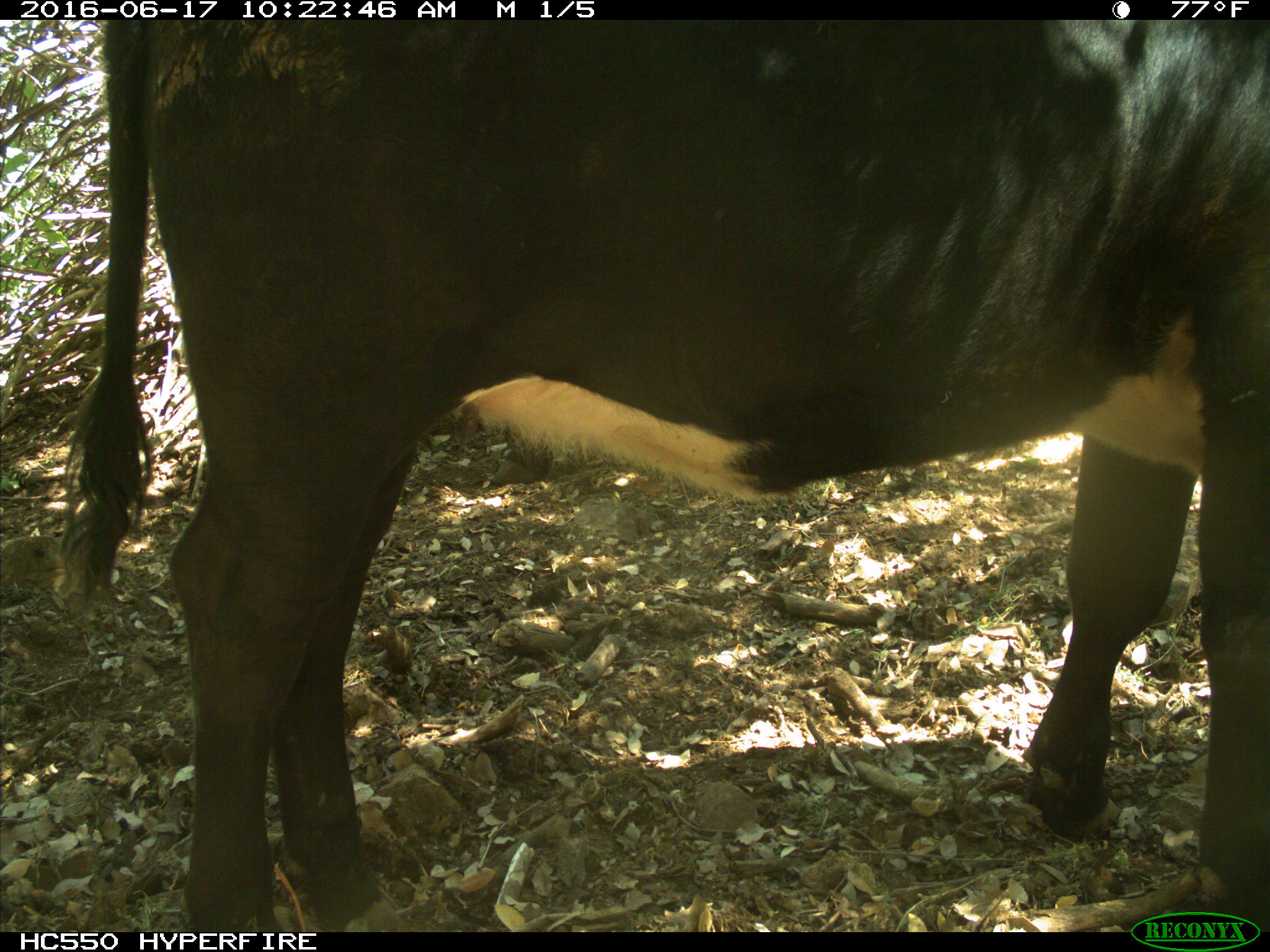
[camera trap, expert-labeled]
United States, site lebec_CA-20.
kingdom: Animalia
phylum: Chordata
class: Mammalia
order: Artiodactyla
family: Bovidae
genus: Bos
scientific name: Bos taurus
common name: domestic cow